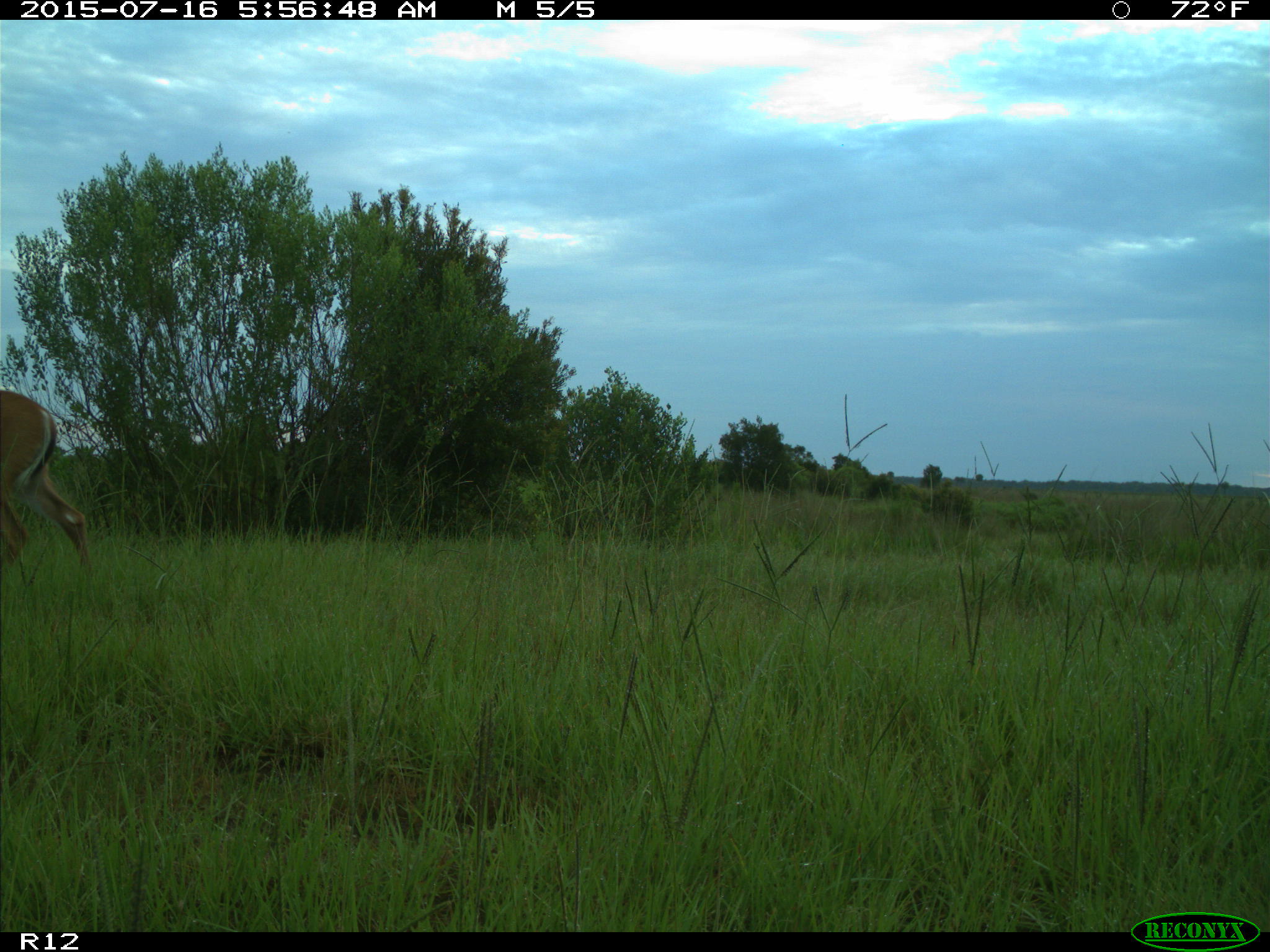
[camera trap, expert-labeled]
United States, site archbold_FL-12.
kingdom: Animalia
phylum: Chordata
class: Mammalia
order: Artiodactyla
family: Cervidae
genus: Odocoileus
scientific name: Odocoileus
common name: deer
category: unidentified deer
Unidentified deer (deer) (Odocoileus).